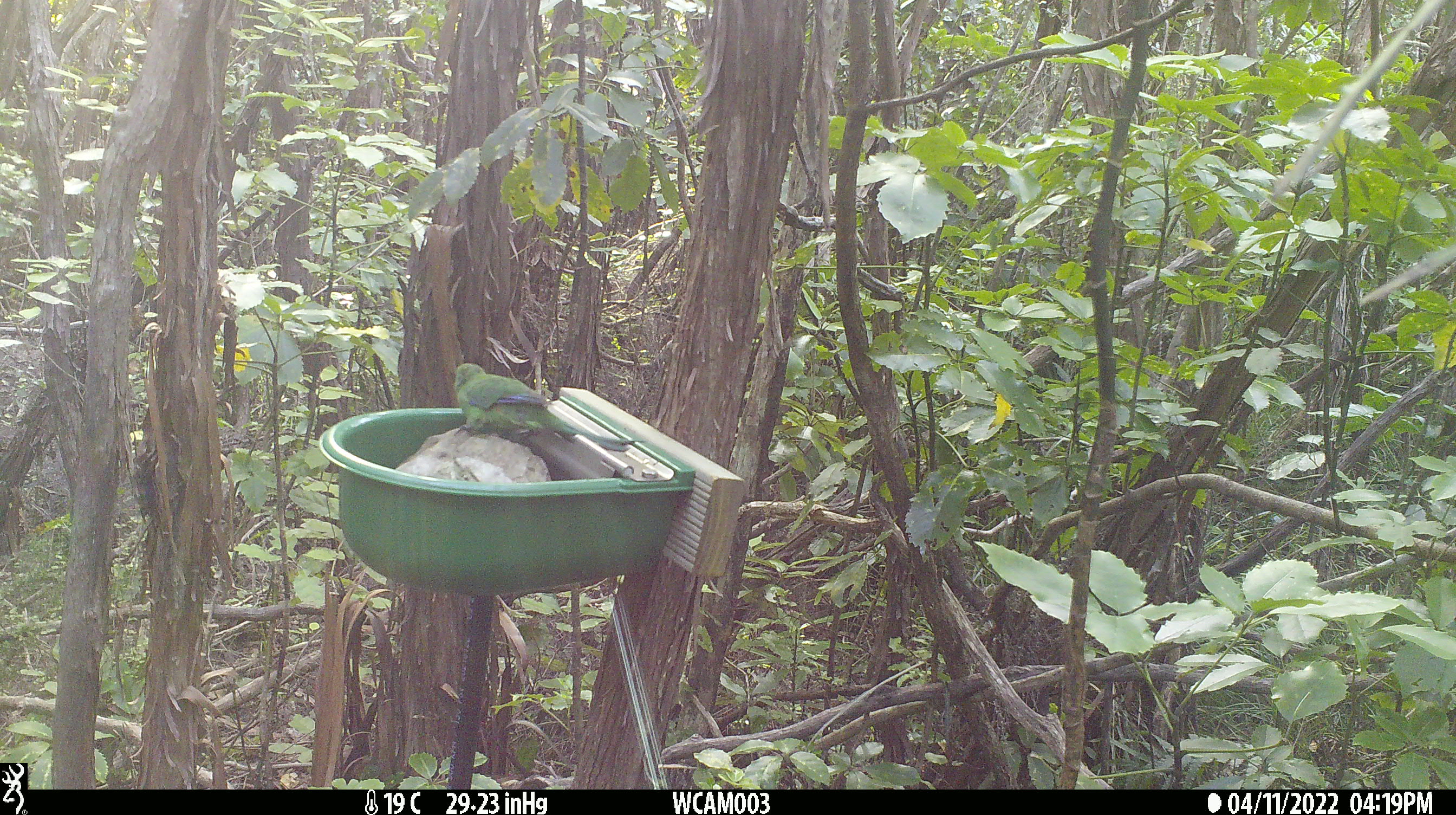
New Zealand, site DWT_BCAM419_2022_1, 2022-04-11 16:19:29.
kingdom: Animalia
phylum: Chordata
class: Aves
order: Psittaciformes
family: Psittaculidae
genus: Cyanoramphus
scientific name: Cyanoramphus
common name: parakeet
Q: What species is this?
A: Parakeet (Cyanoramphus).